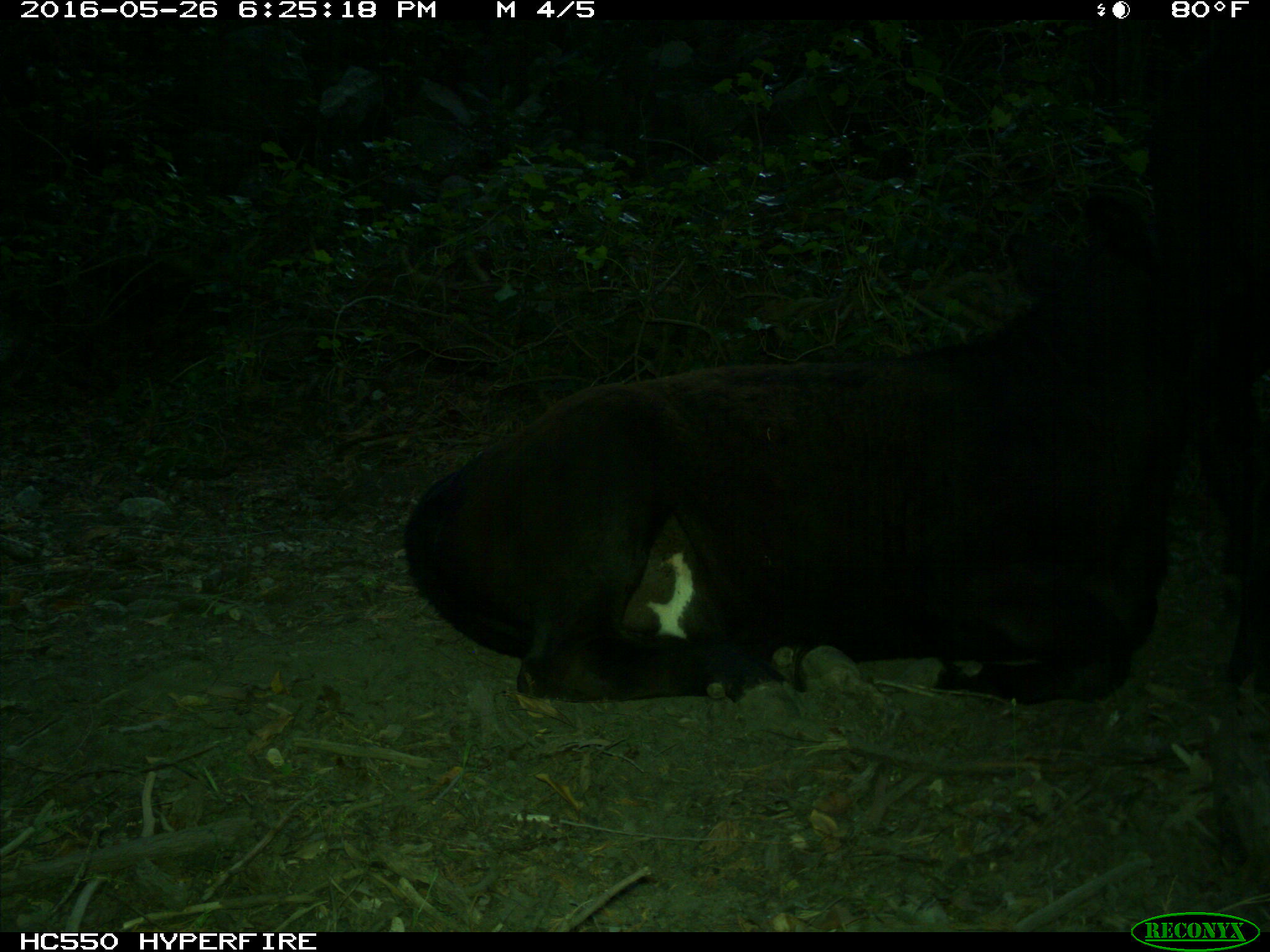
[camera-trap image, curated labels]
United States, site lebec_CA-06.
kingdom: Animalia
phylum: Chordata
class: Mammalia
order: Artiodactyla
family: Bovidae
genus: Bos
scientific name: Bos taurus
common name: domestic cow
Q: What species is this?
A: Bos taurus (domestic cow).